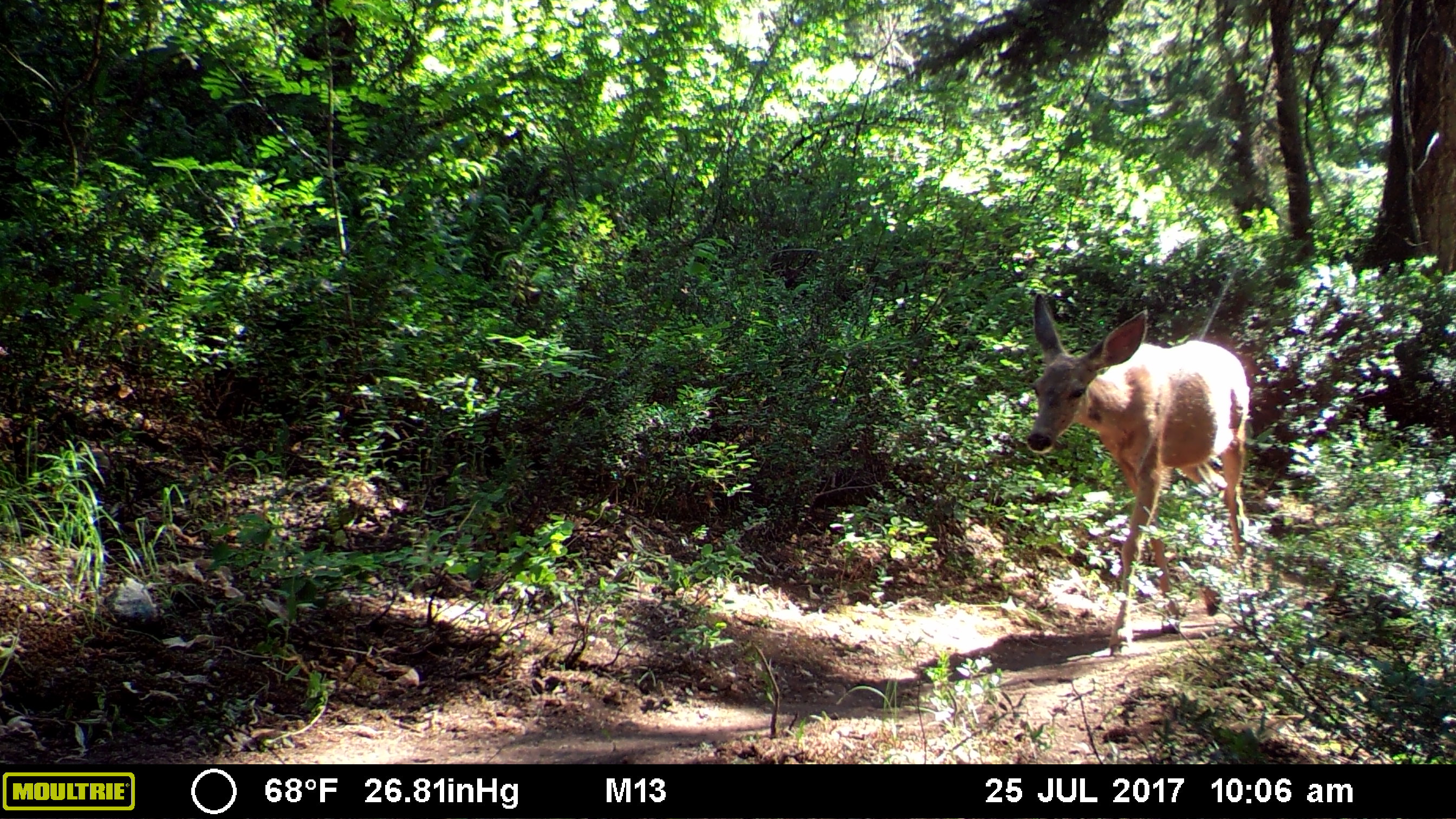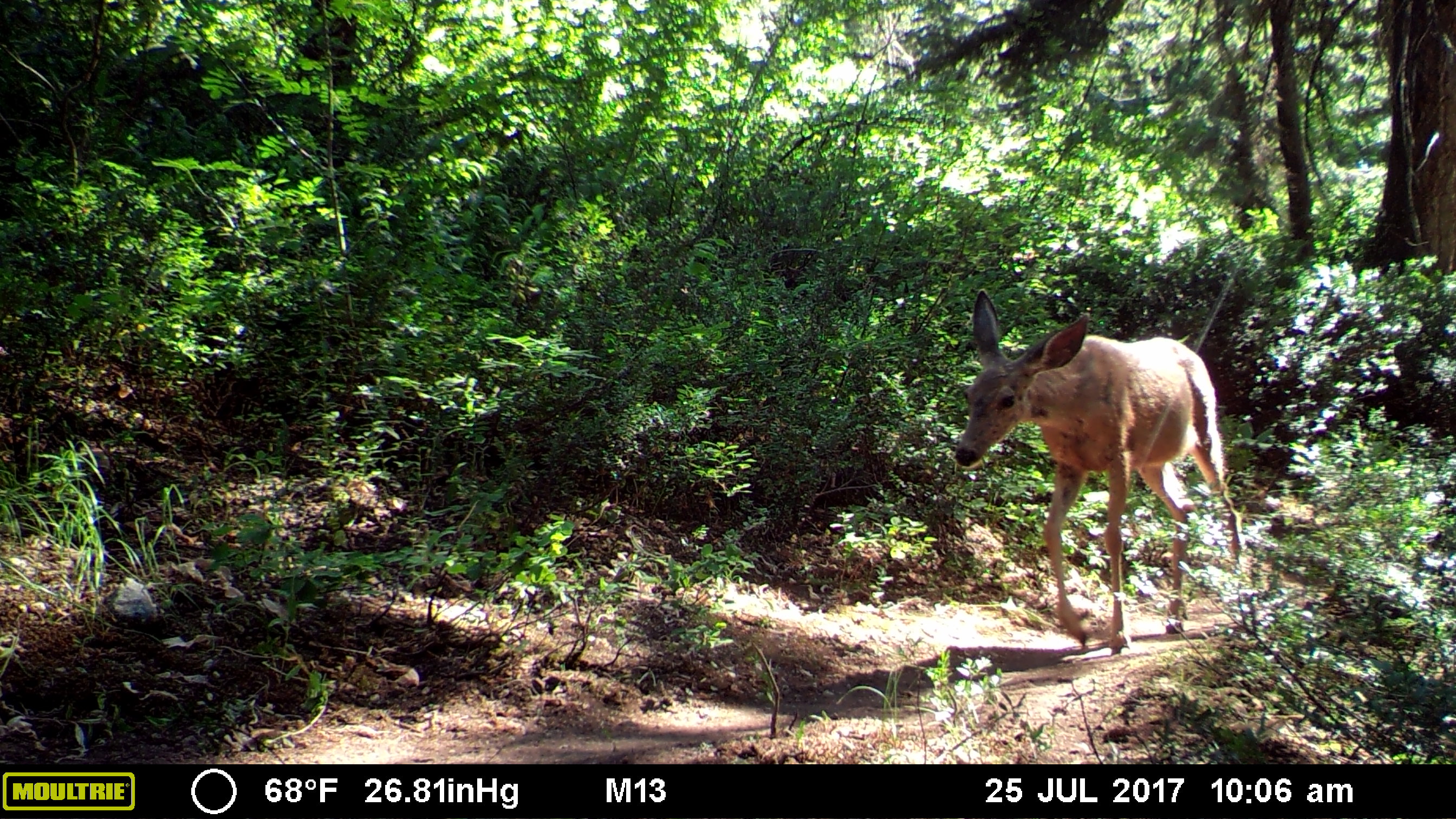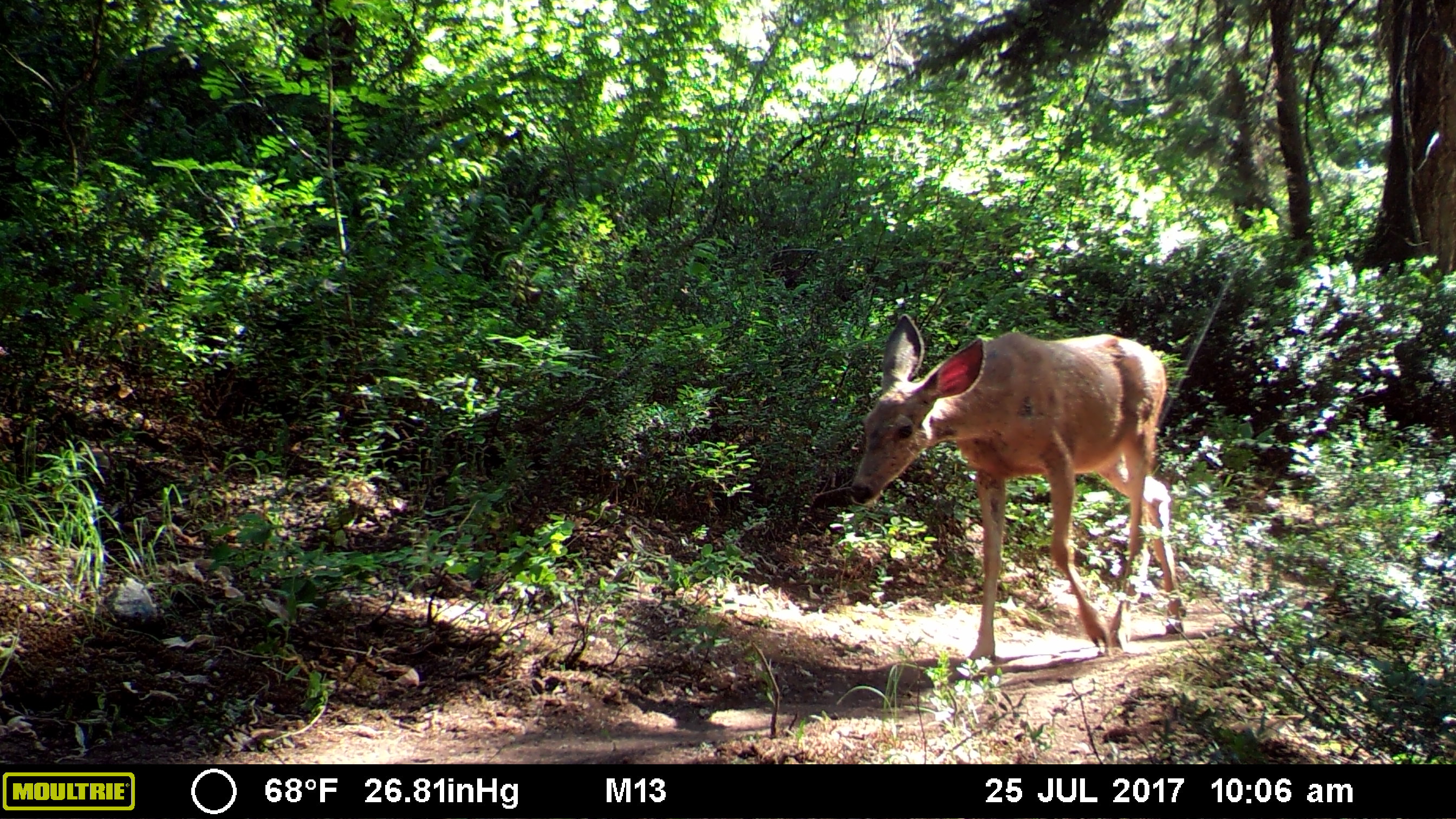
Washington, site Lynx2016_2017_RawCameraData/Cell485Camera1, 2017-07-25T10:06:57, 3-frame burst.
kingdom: Animalia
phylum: Chordata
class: Mammalia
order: Artiodactyla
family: Cervidae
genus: Odocoileus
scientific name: Odocoileus hemionus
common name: mule deer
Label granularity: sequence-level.